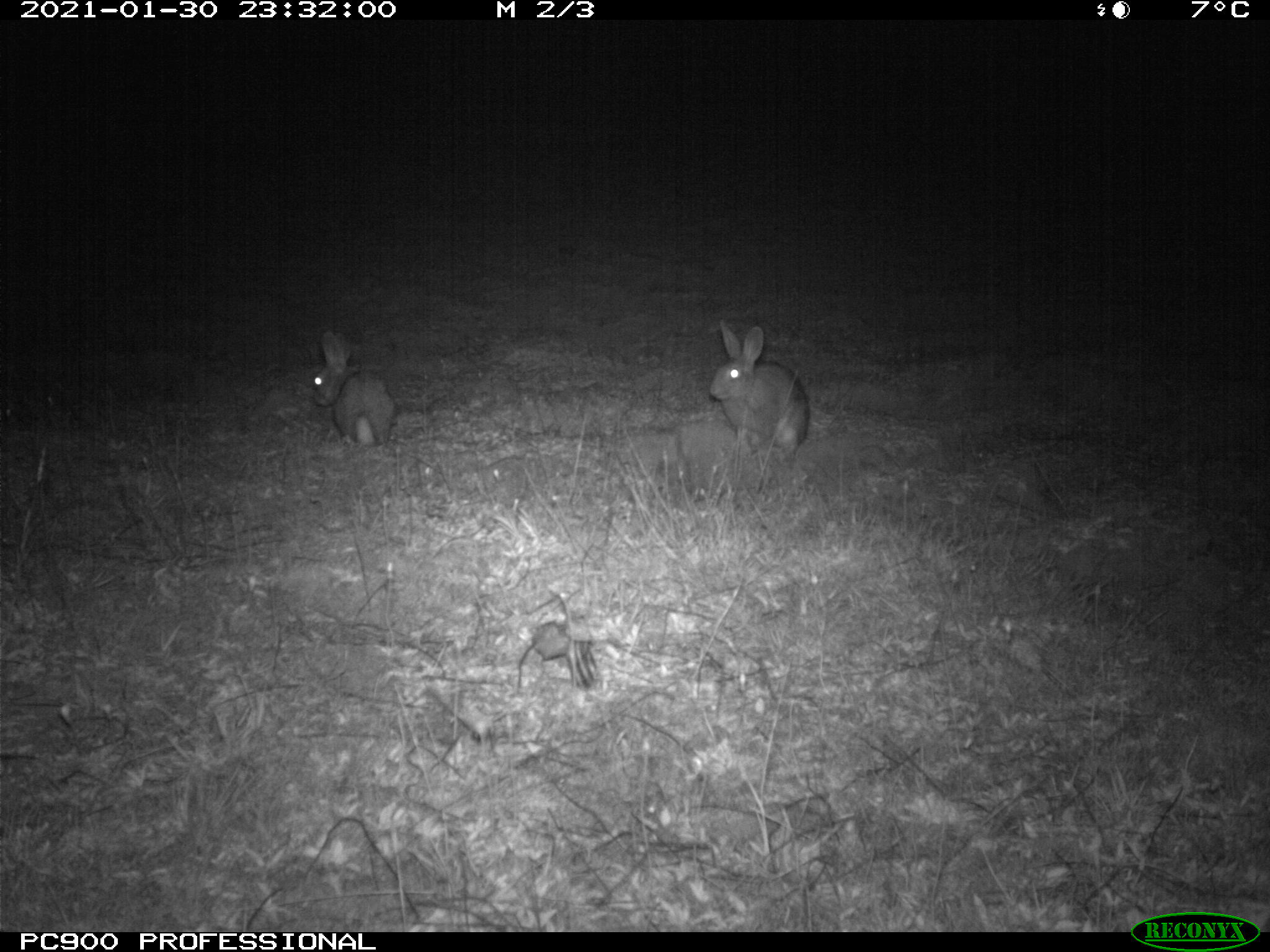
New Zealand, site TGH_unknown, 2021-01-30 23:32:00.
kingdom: Animalia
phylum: Chordata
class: Mammalia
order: Lagomorpha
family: Leporidae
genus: Oryctolagus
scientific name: Oryctolagus cuniculus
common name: european rabbit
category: rabbit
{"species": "rabbit (european rabbit) (Oryctolagus cuniculus)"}